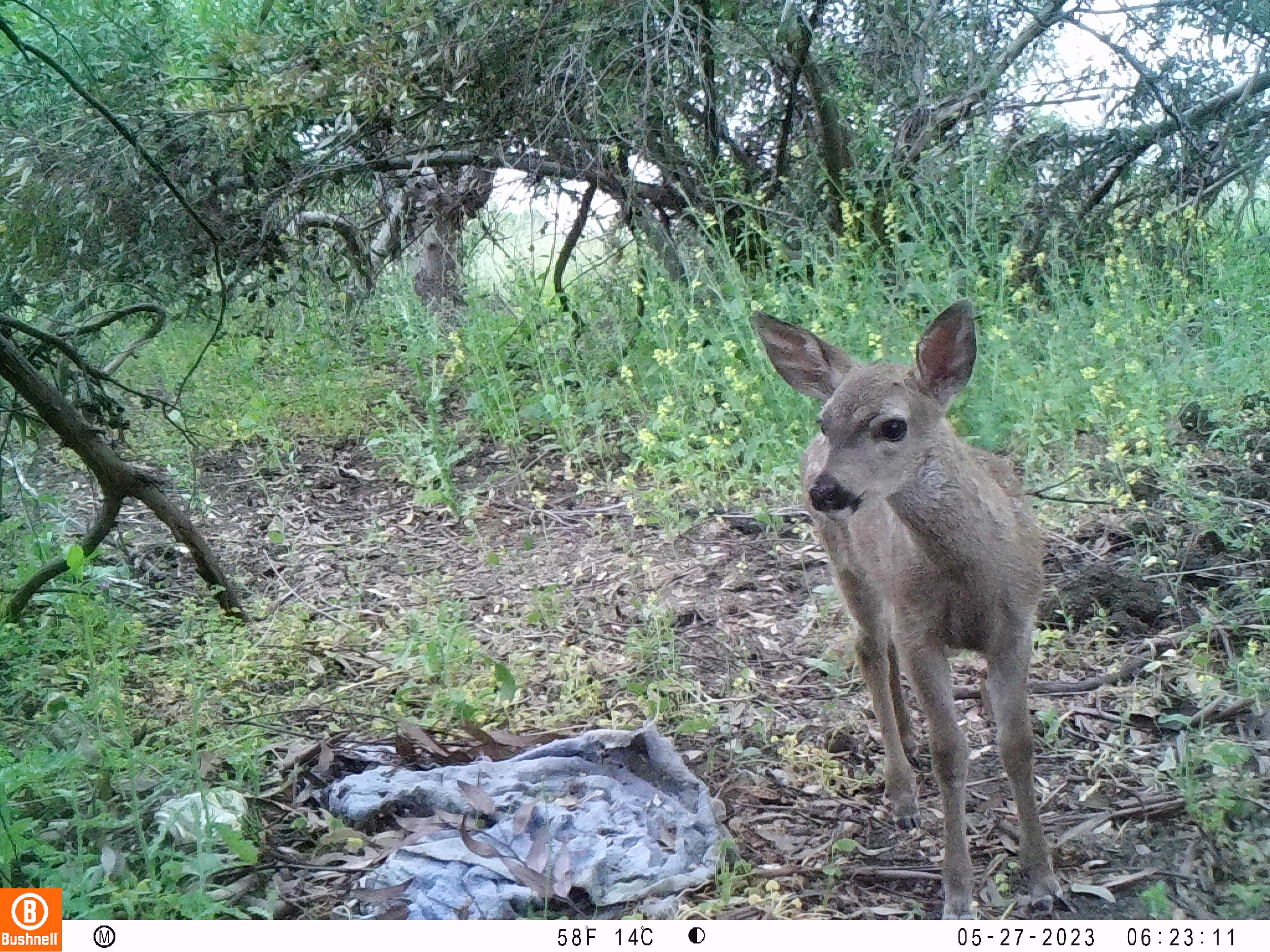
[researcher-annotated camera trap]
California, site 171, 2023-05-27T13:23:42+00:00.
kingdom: Animalia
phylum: Chordata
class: Mammalia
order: Artiodactyla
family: Cervidae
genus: Odocoileus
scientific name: Odocoileus hemionus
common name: mule deer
Mule deer (Odocoileus hemionus).